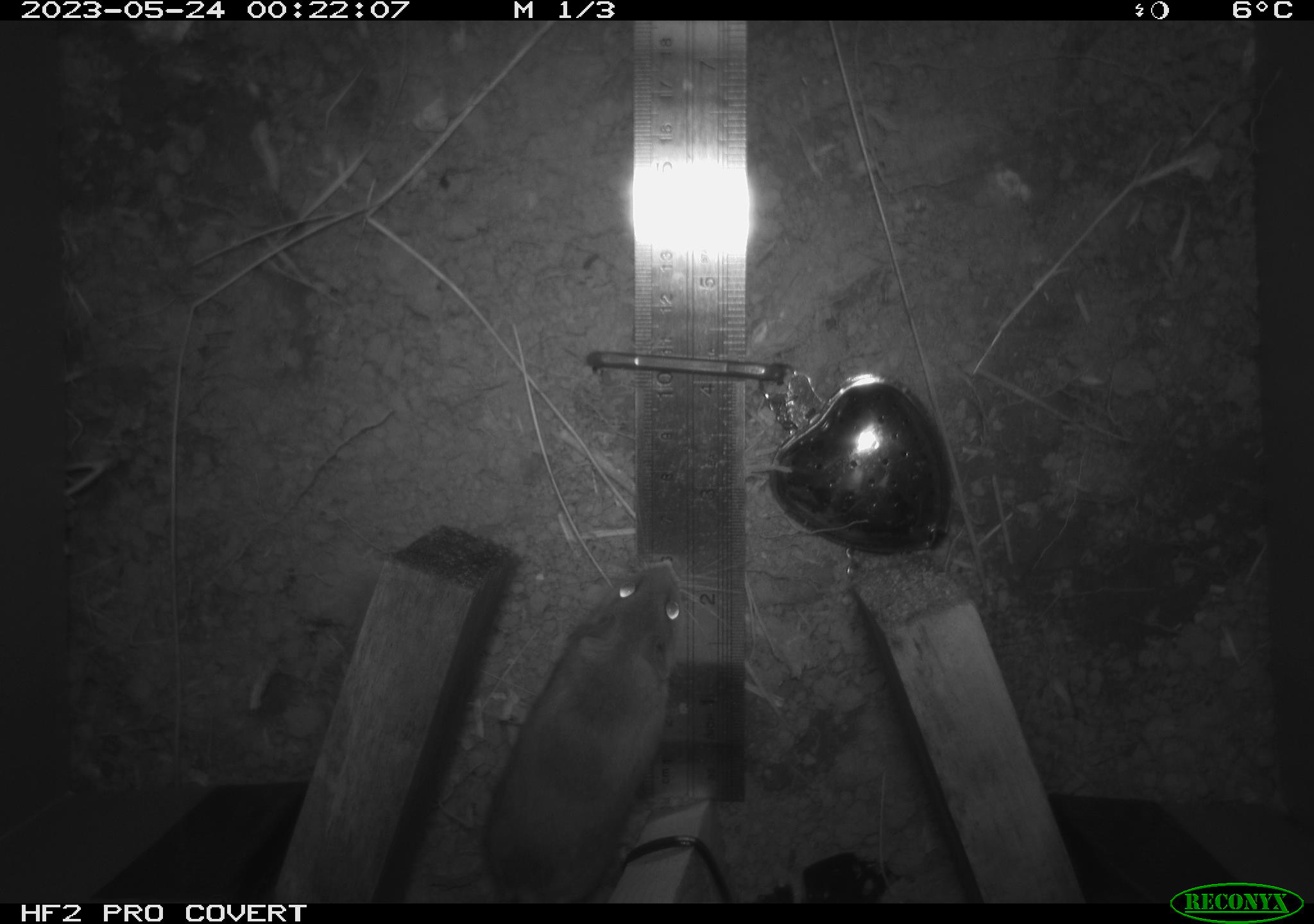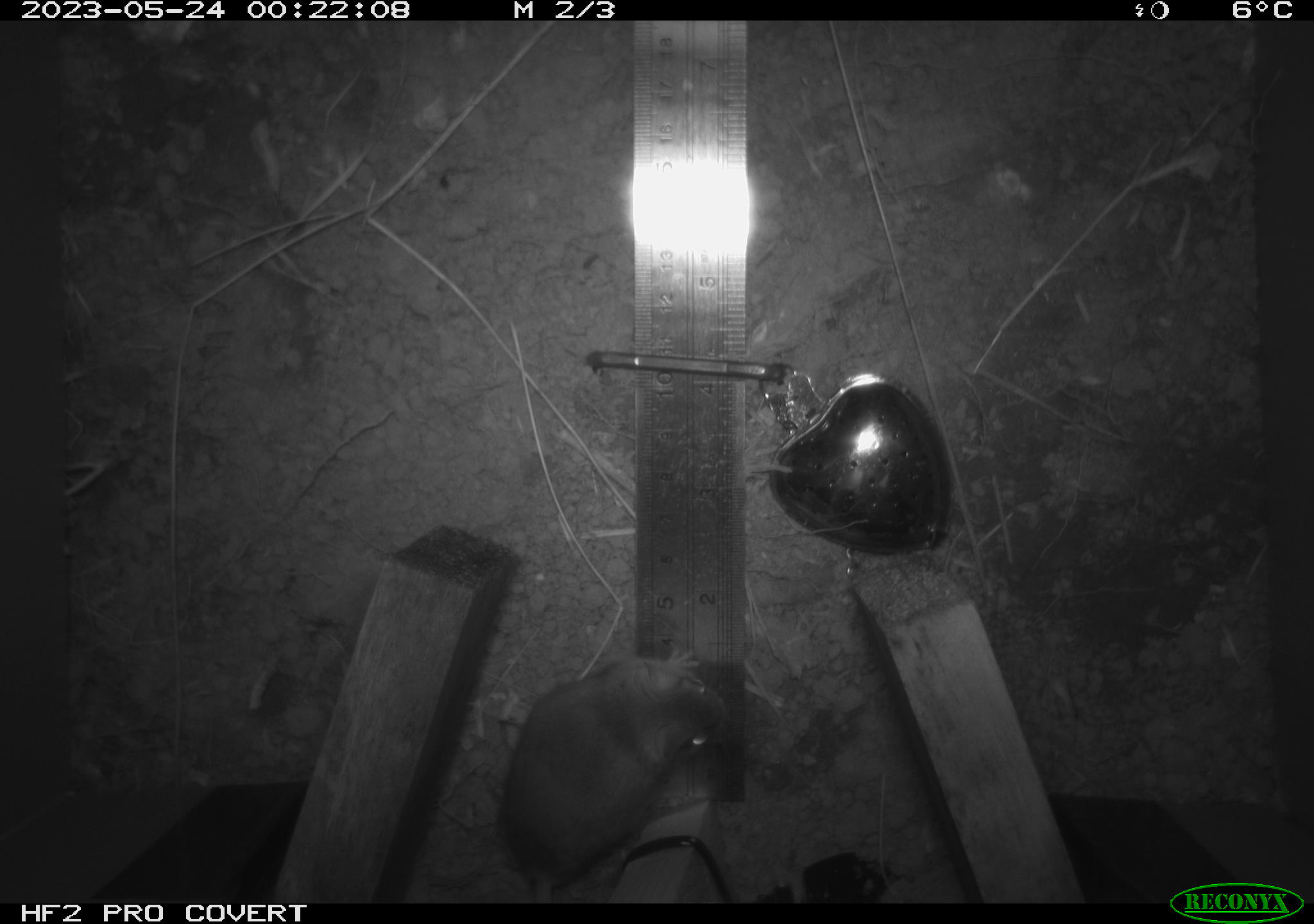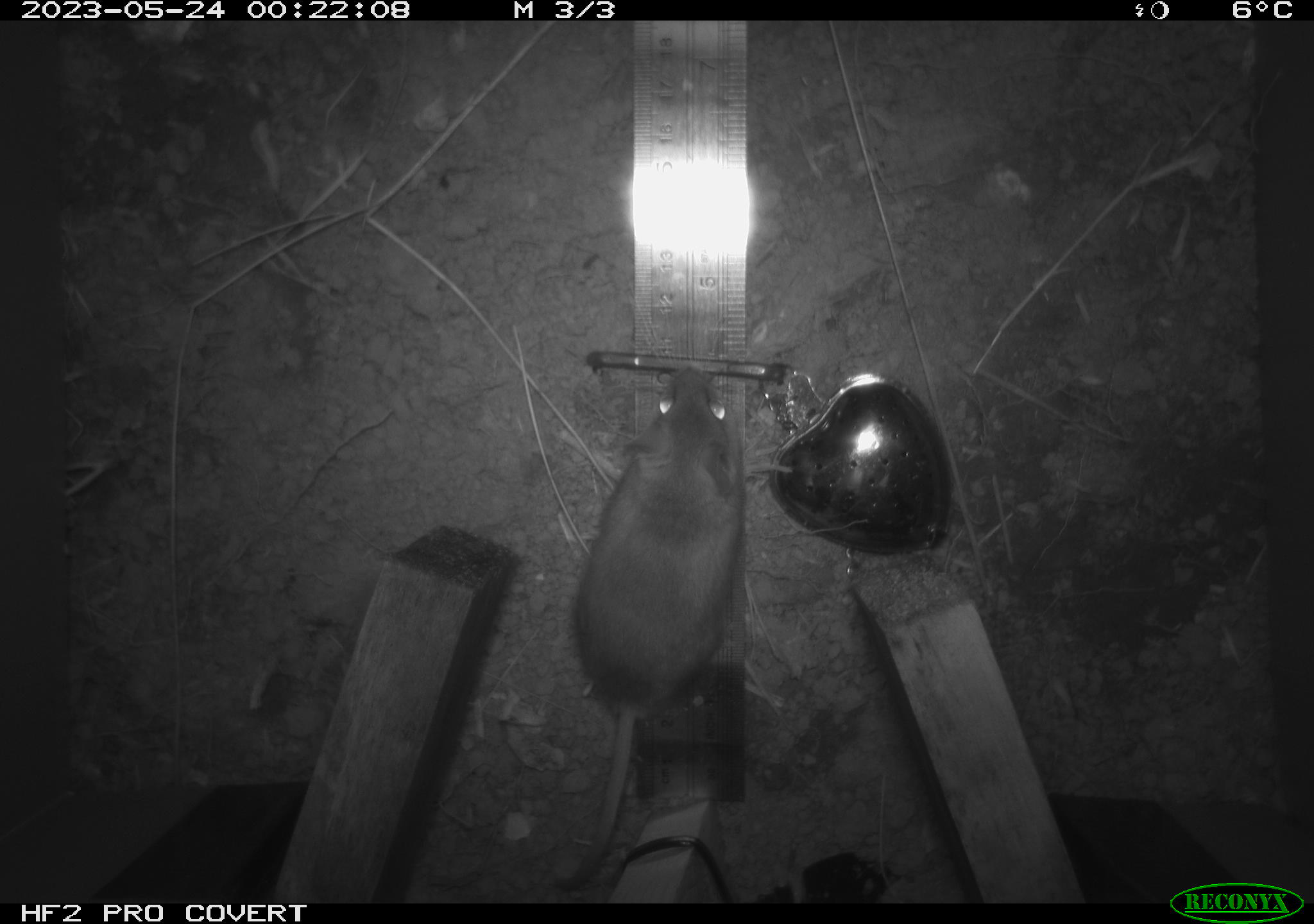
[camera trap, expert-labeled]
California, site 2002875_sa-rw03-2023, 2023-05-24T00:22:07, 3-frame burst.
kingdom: Animalia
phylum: Chordata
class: Mammalia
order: Rodentia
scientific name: Rodentia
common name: mouse species